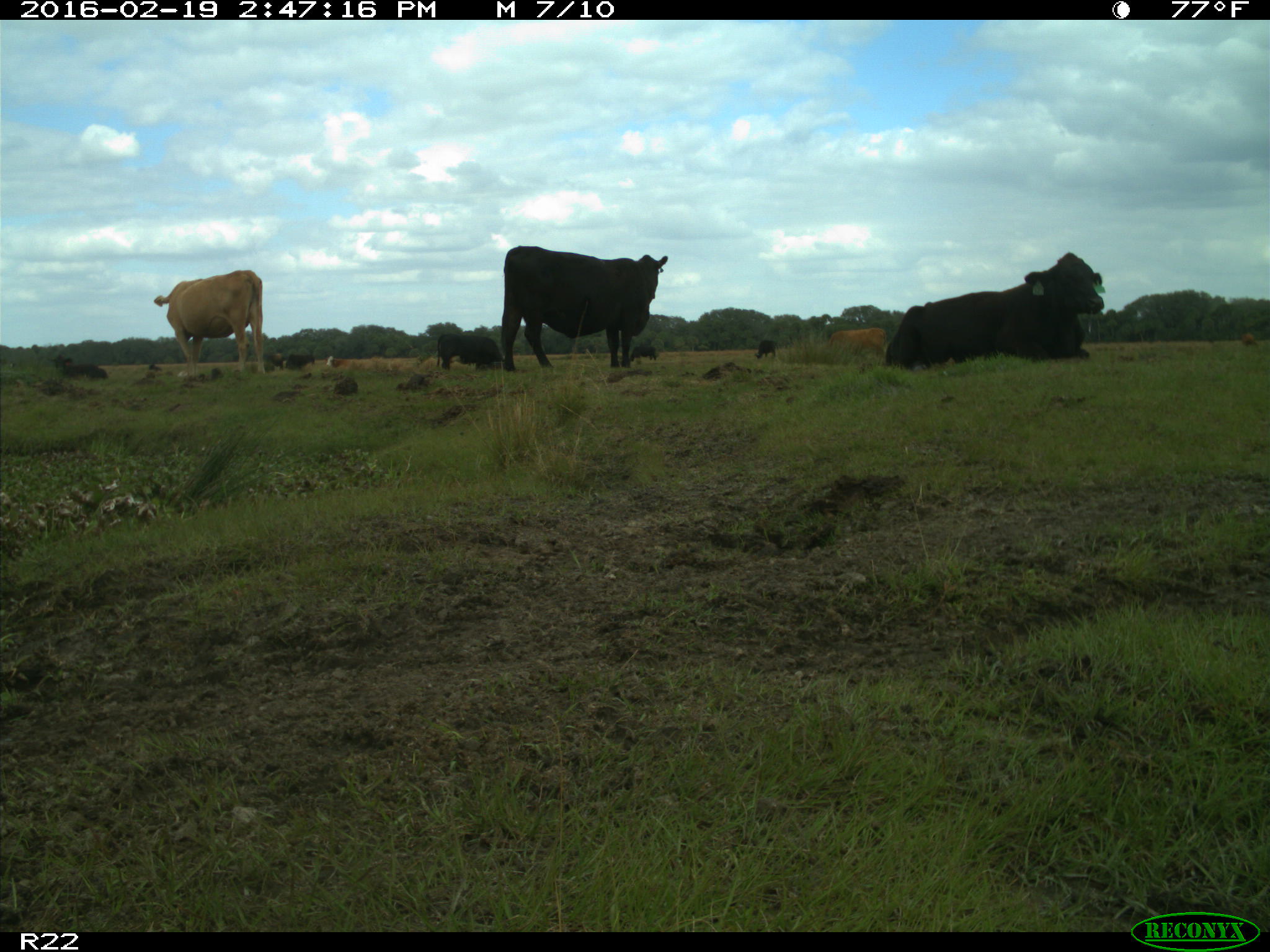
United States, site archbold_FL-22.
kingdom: Animalia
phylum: Chordata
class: Mammalia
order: Artiodactyla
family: Bovidae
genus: Bos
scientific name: Bos taurus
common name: domestic cow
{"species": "Bos taurus (domestic cow)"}